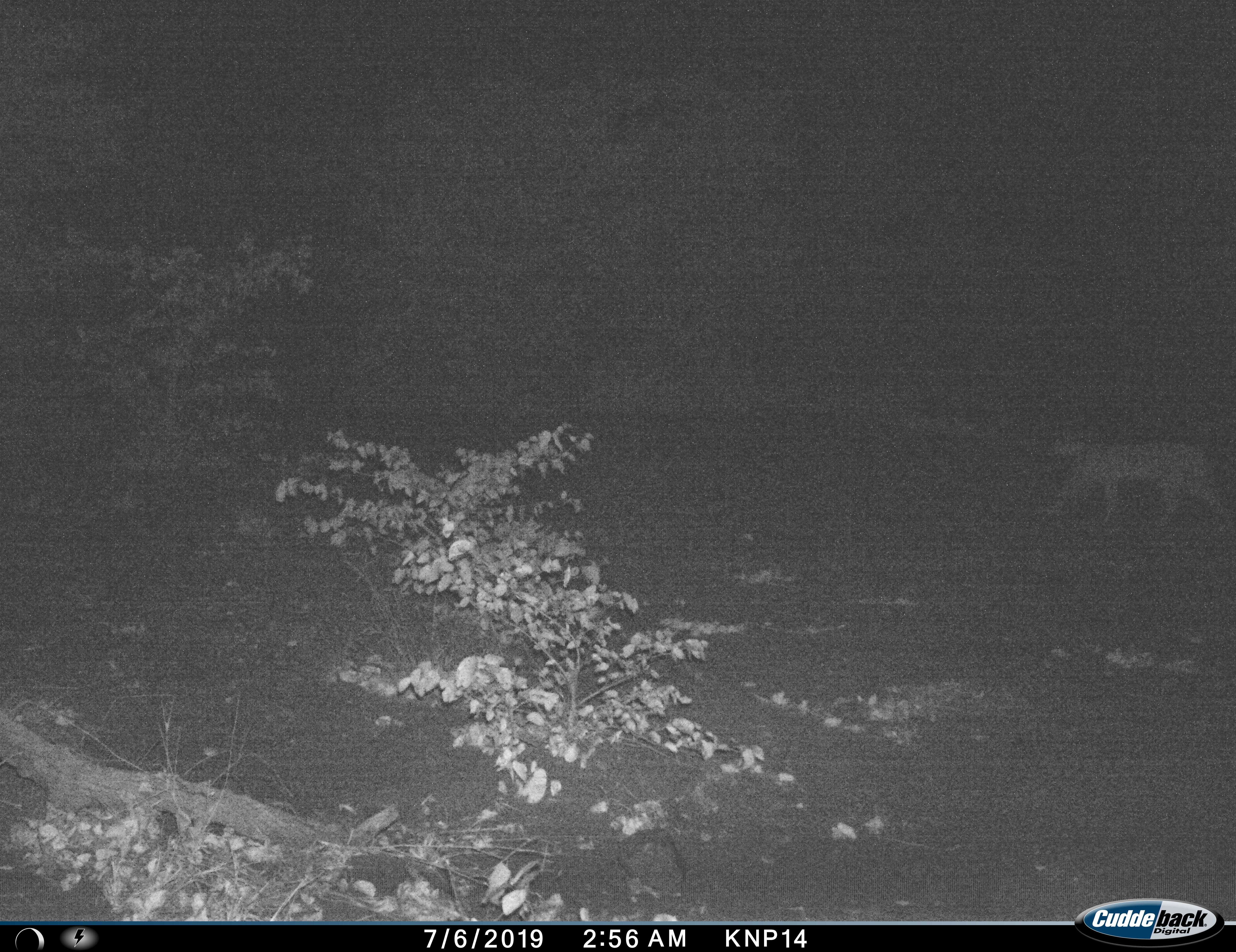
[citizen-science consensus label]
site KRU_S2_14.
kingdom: Animalia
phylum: Chordata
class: Mammalia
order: Carnivora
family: Felidae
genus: Panthera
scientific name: Panthera pardus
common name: leopard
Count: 1.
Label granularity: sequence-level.